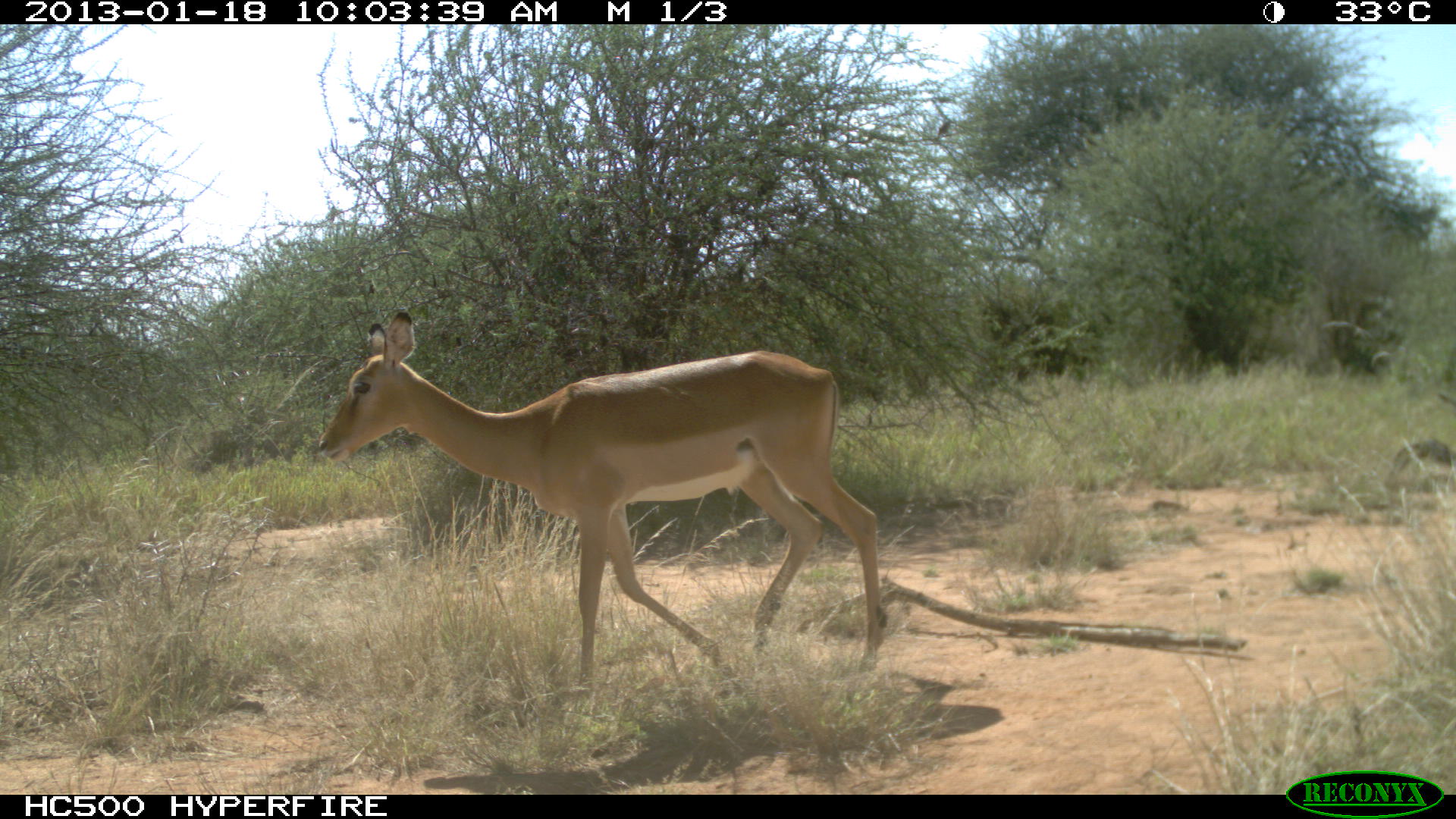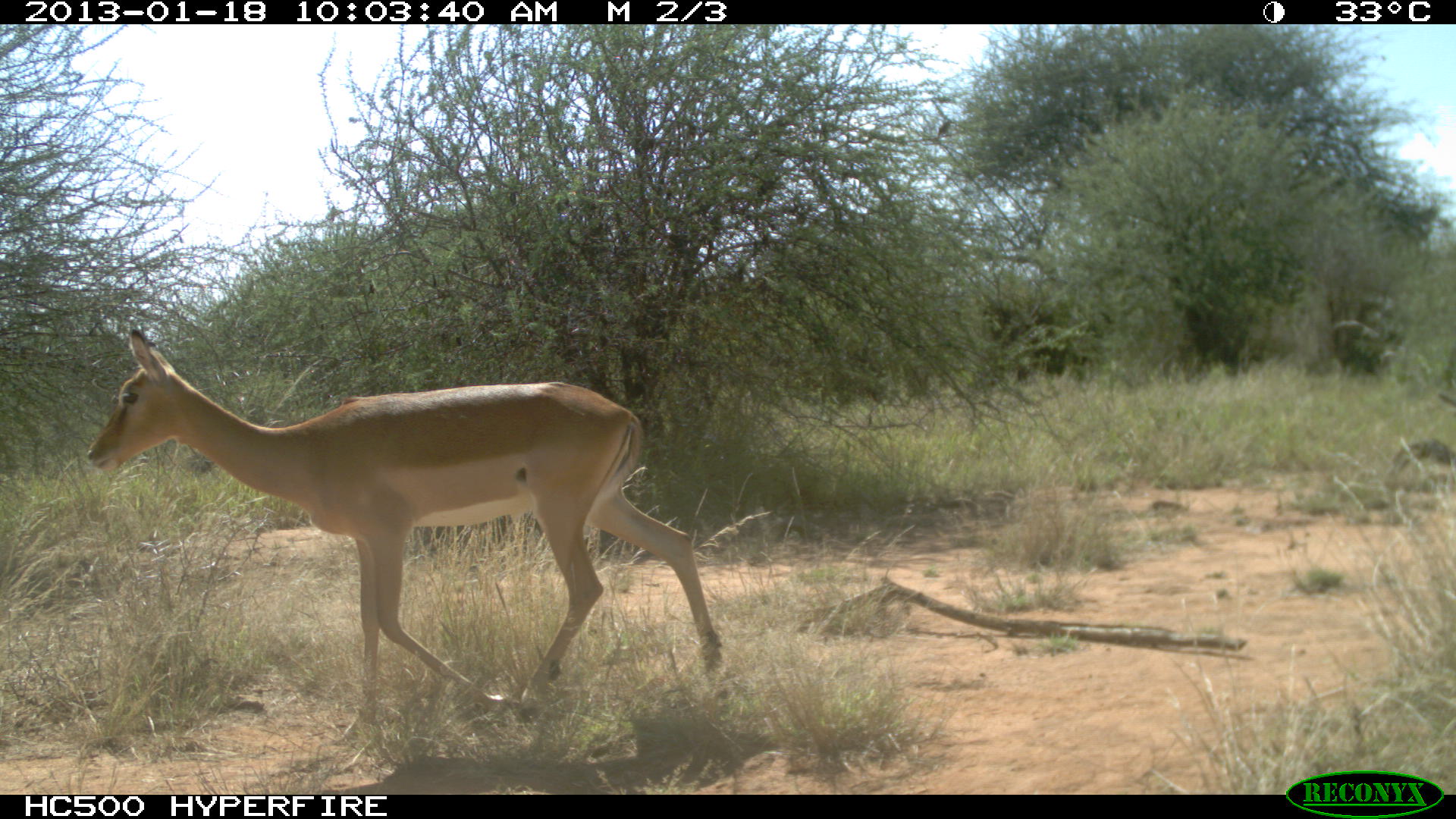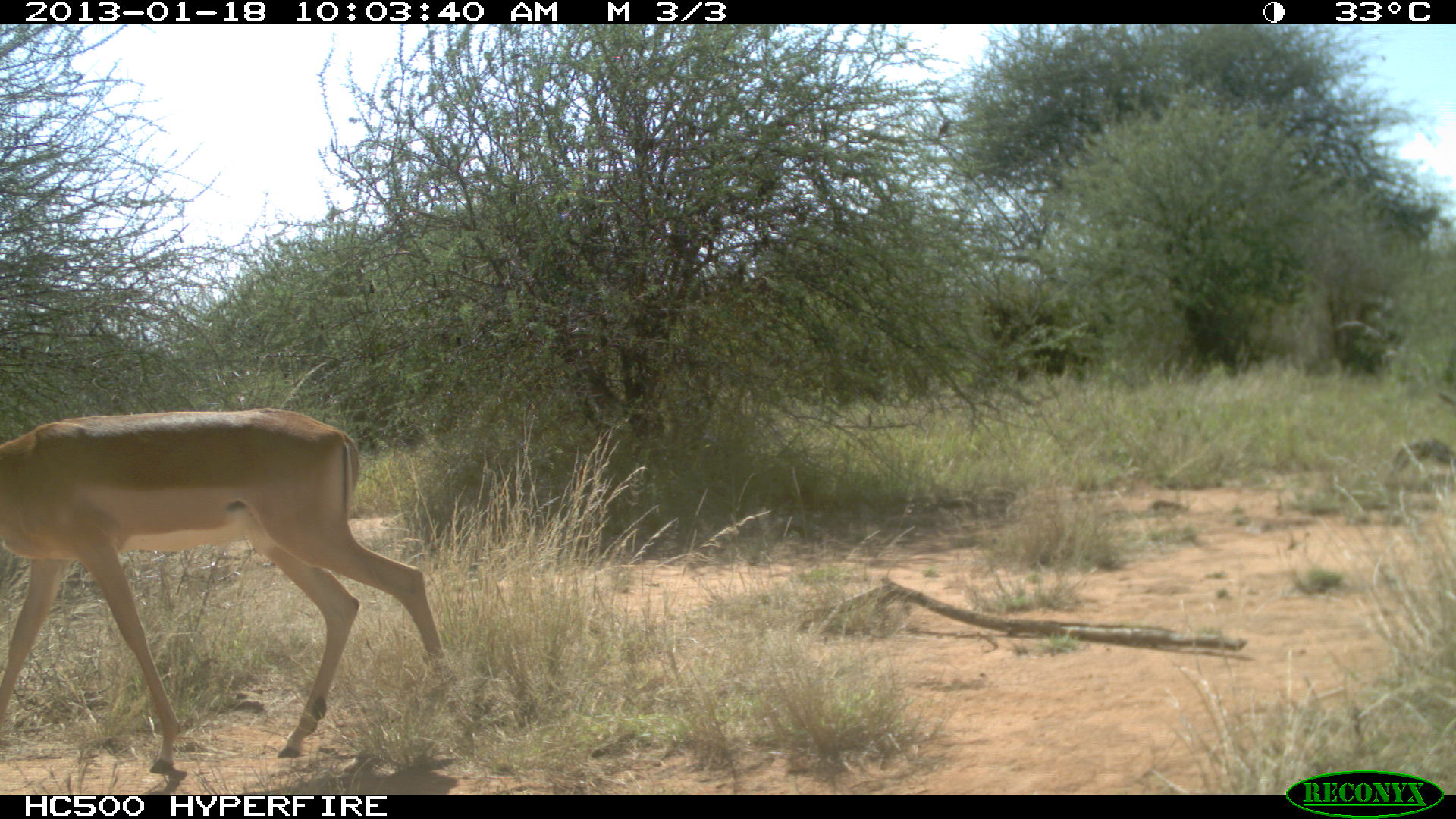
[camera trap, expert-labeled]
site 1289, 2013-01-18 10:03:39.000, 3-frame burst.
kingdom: Animalia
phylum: Chordata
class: Mammalia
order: Artiodactyla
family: Bovidae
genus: Aepyceros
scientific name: Aepyceros melampus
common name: impala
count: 1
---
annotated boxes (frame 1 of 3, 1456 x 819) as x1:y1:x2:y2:
aepyceros melampus: 309:309:882:686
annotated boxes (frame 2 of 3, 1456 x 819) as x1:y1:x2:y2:
aepyceros melampus: 84:328:723:739